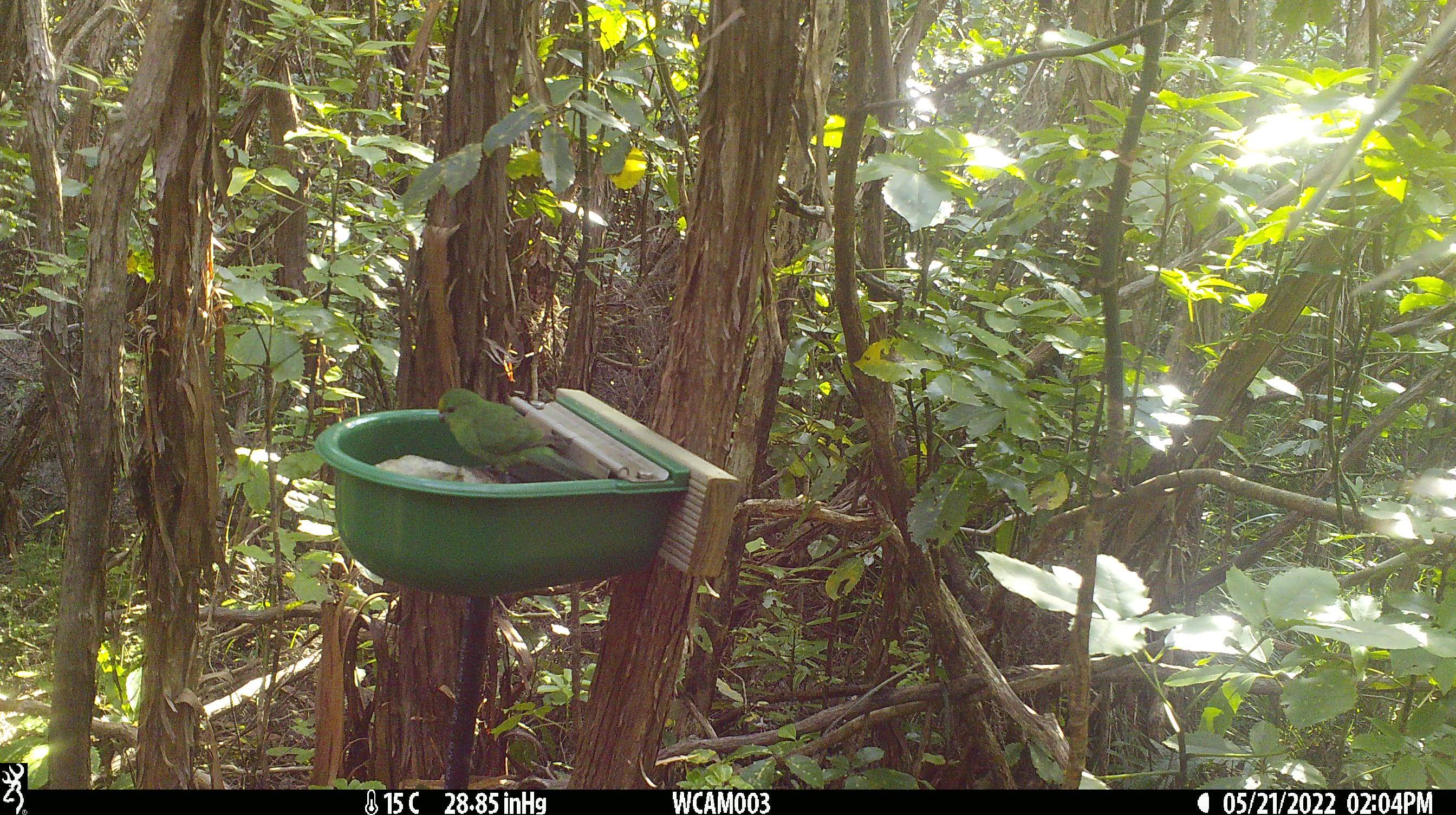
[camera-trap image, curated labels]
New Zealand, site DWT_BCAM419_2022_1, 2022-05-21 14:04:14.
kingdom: Animalia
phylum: Chordata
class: Aves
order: Psittaciformes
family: Psittaculidae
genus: Cyanoramphus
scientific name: Cyanoramphus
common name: parakeet